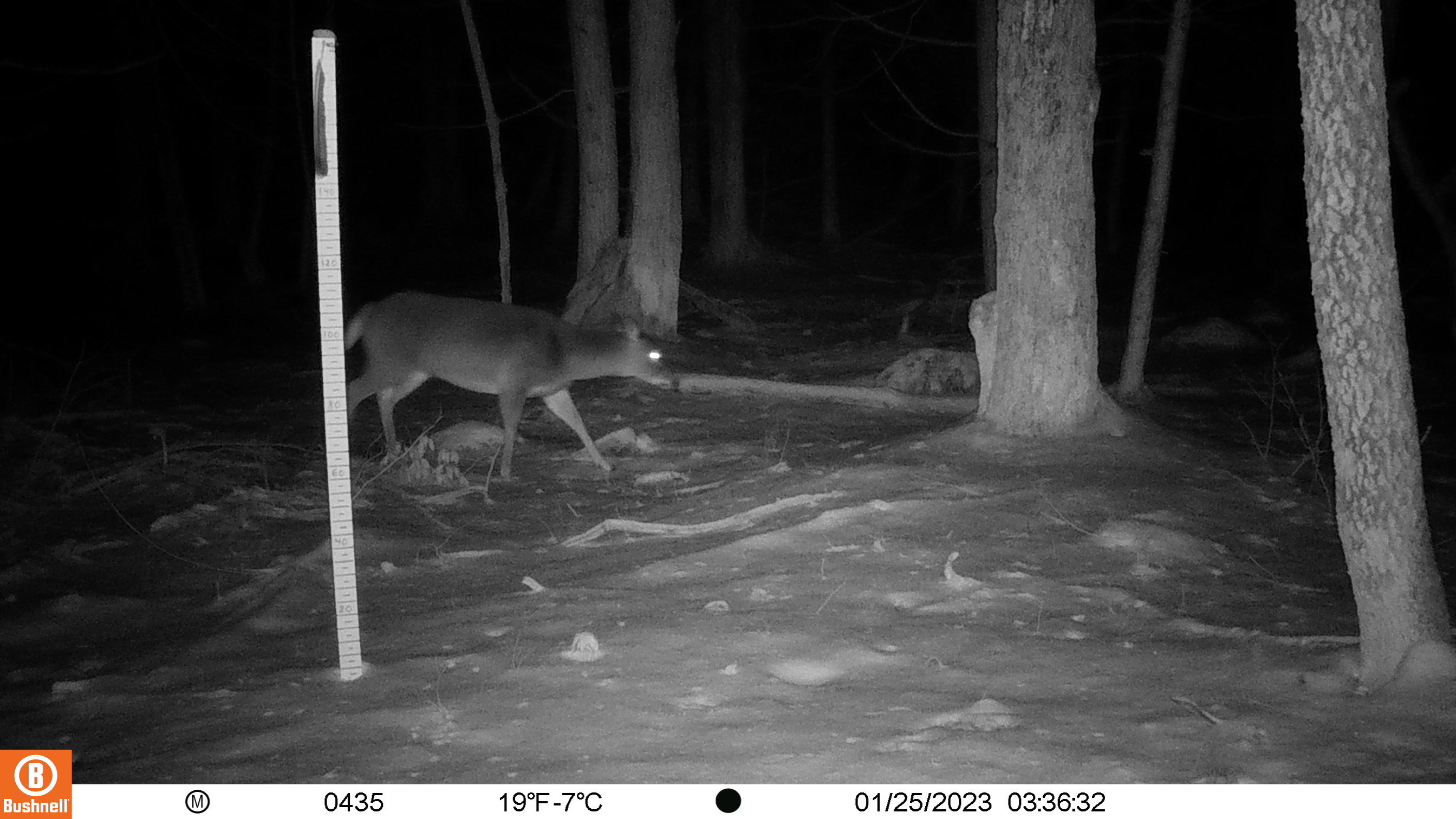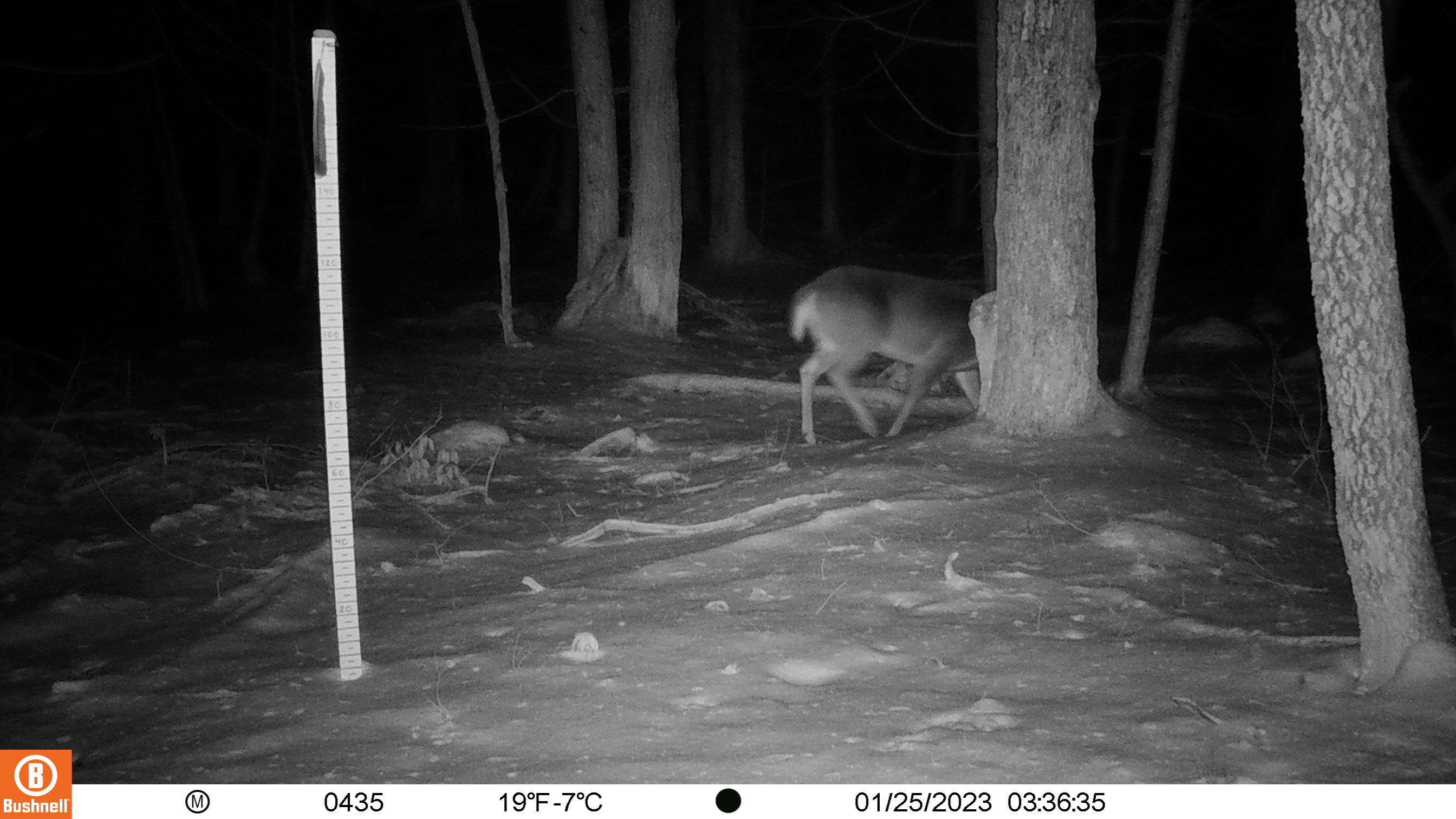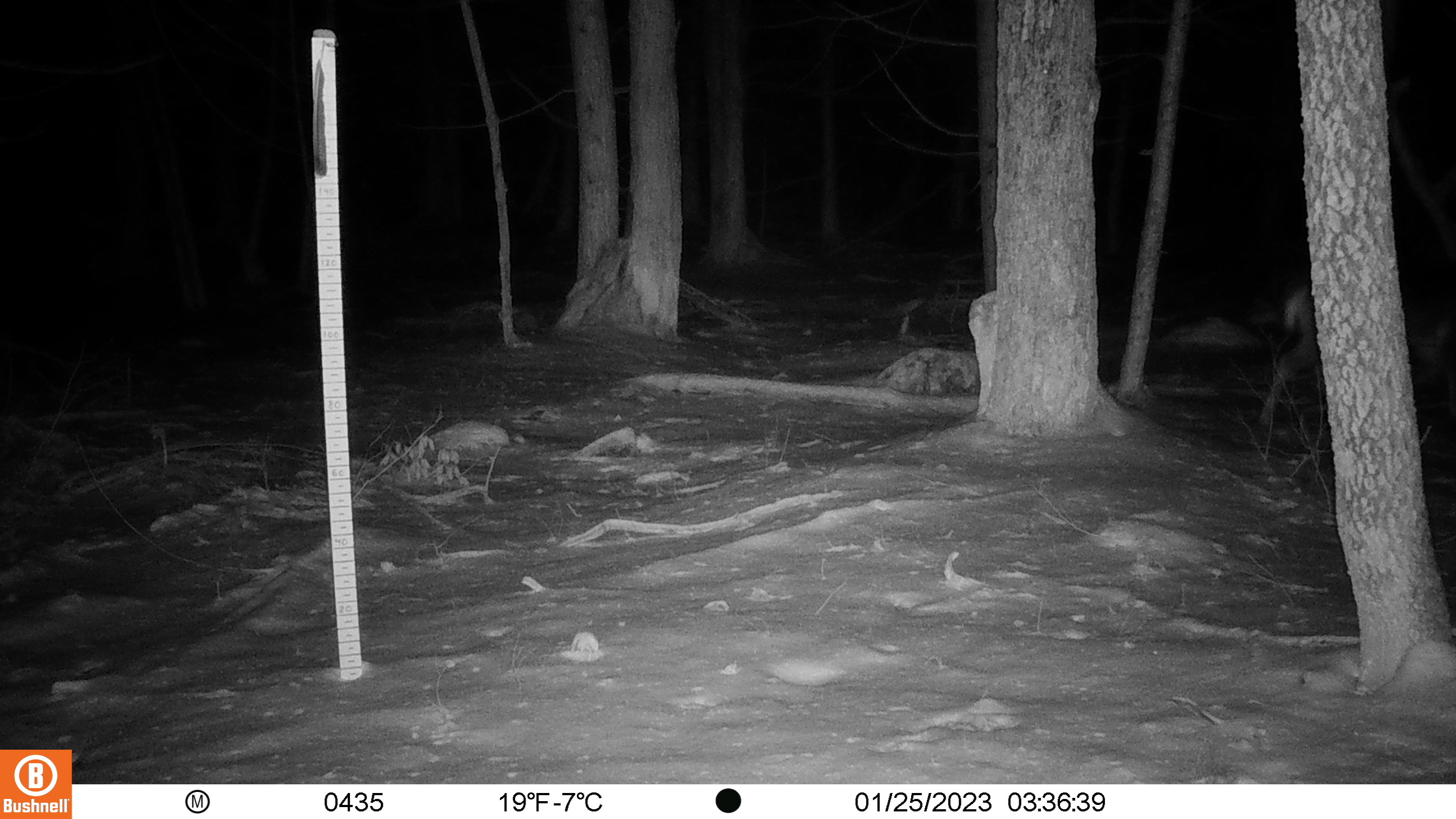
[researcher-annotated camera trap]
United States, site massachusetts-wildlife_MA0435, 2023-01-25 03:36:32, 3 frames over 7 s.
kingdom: Animalia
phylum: Chordata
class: Mammalia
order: Artiodactyla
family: Cervidae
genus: Odocoileus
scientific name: Odocoileus virginianus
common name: white-tailed deer